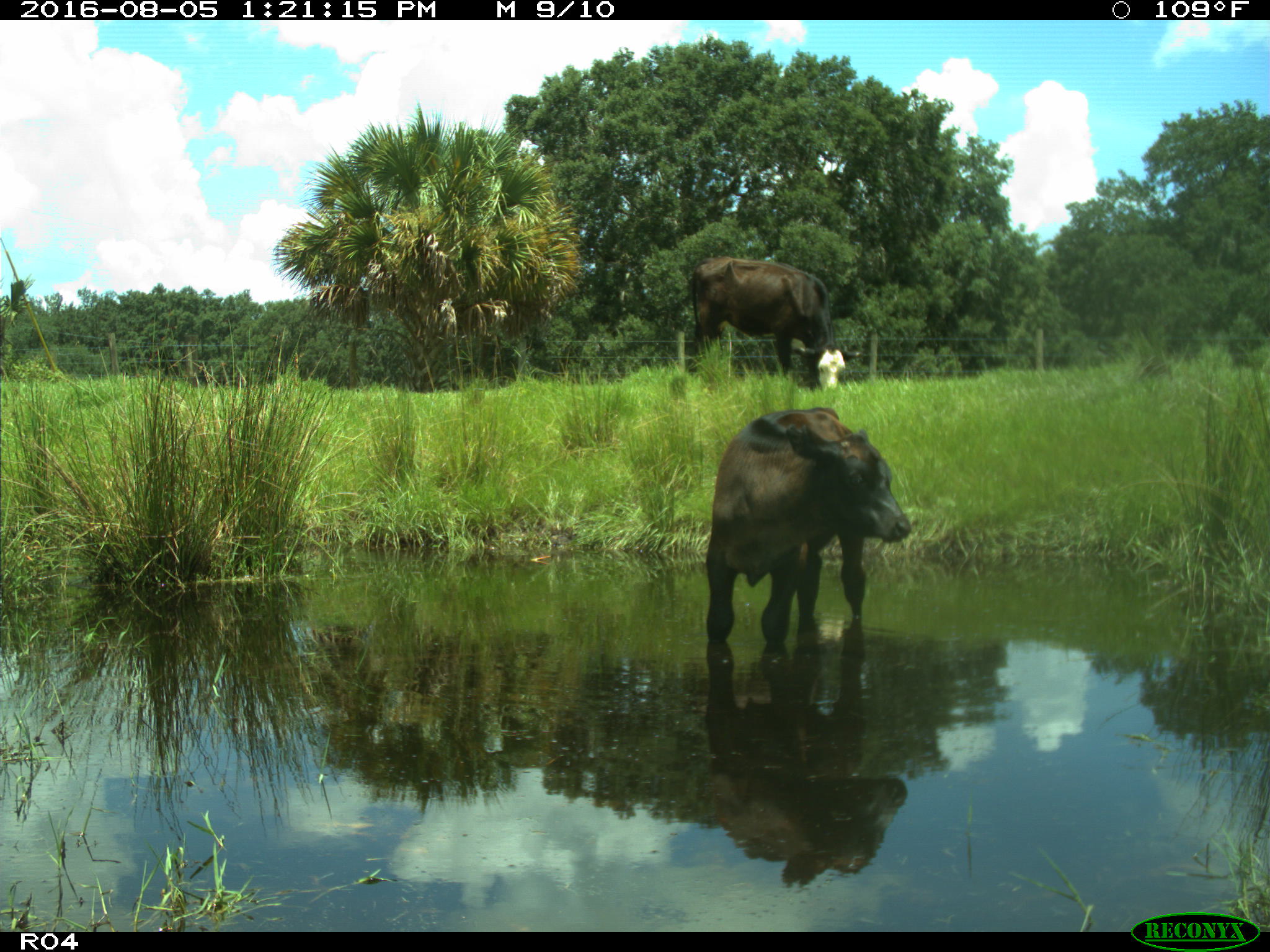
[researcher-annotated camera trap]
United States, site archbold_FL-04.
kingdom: Animalia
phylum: Chordata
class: Mammalia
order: Artiodactyla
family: Bovidae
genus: Bos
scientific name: Bos taurus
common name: domestic cow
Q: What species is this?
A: Bos taurus (domestic cow).